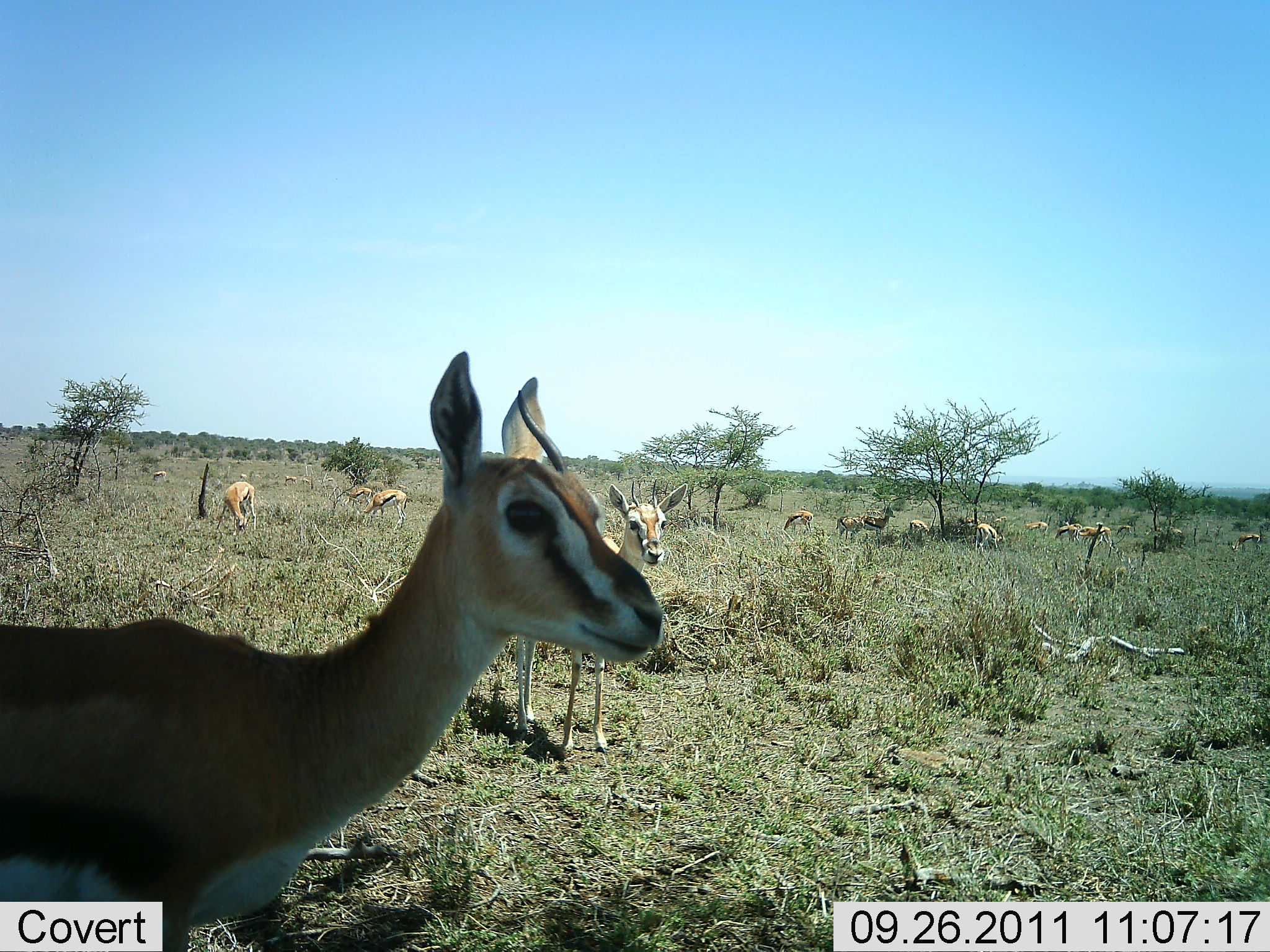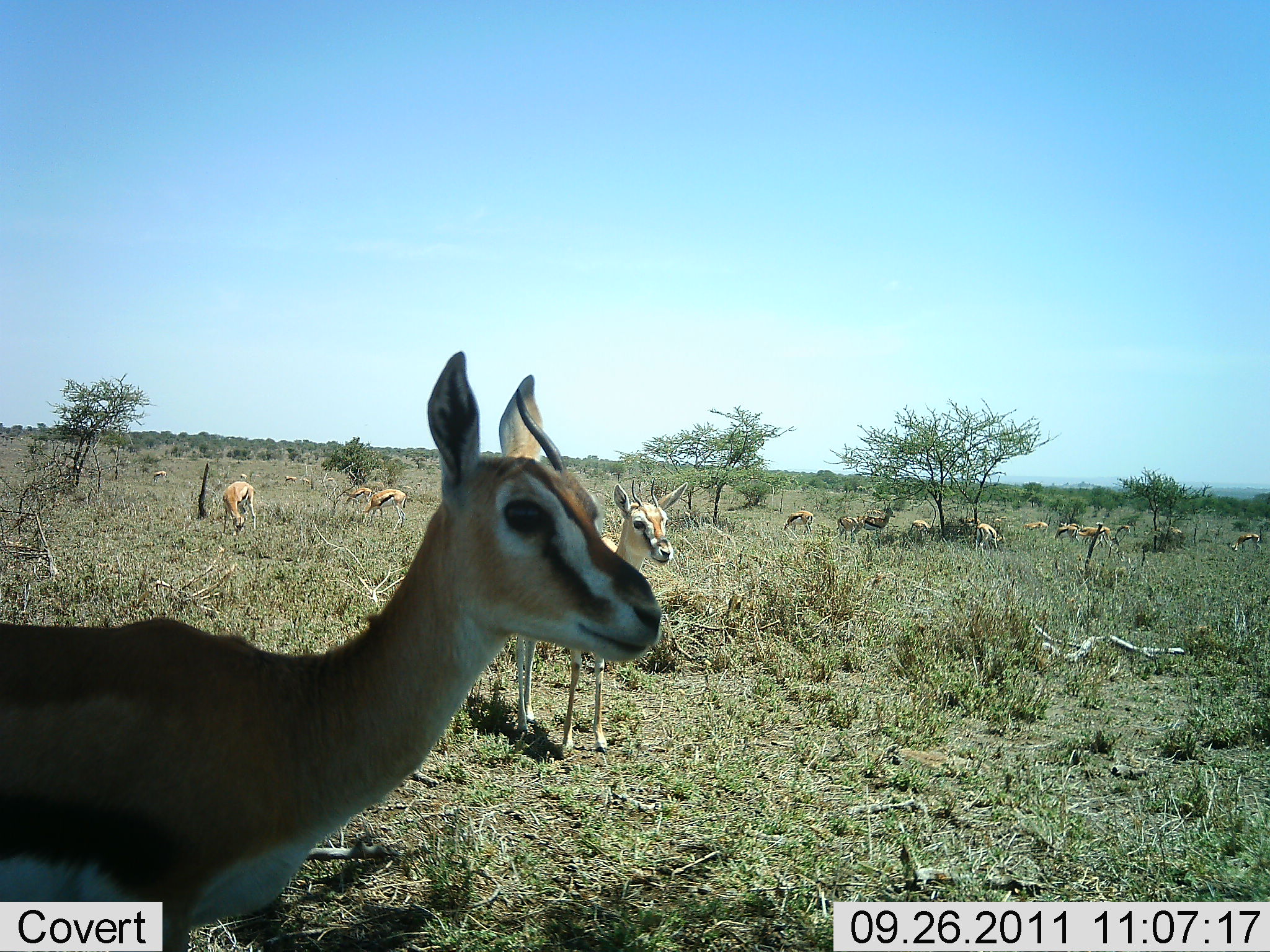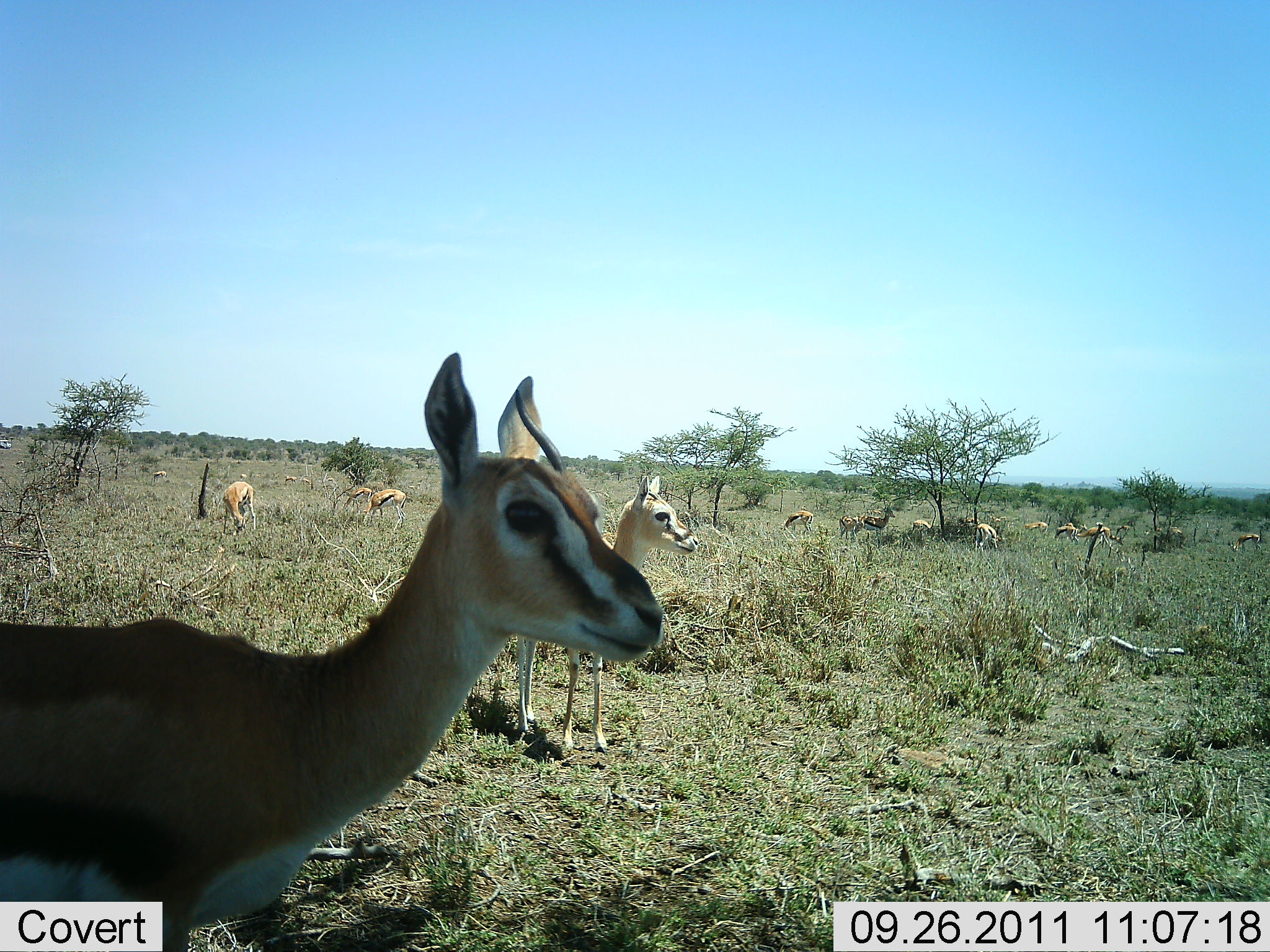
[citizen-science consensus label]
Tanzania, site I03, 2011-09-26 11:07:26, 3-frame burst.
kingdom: Animalia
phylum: Chordata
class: Mammalia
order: Artiodactyla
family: Bovidae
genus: Eudorcas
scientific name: Eudorcas thomsonii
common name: thomson's gazelle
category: gazellethomsons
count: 11-50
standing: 86%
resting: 21%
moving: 7%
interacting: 0%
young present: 21%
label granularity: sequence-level